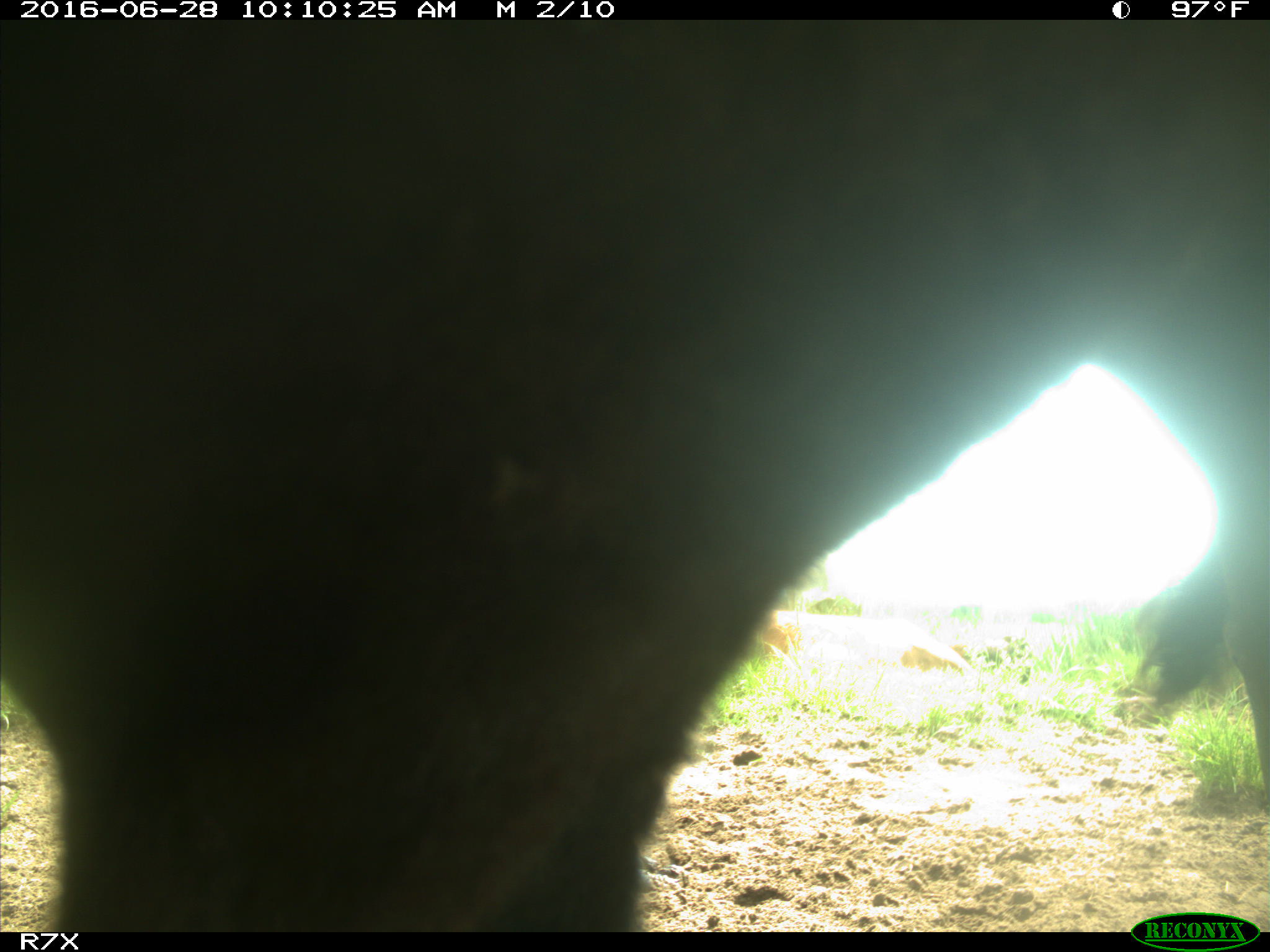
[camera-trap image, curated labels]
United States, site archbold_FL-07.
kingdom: Animalia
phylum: Chordata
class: Mammalia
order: Artiodactyla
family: Bovidae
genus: Bos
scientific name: Bos taurus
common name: domestic cow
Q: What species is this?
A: Bos taurus (domestic cow).